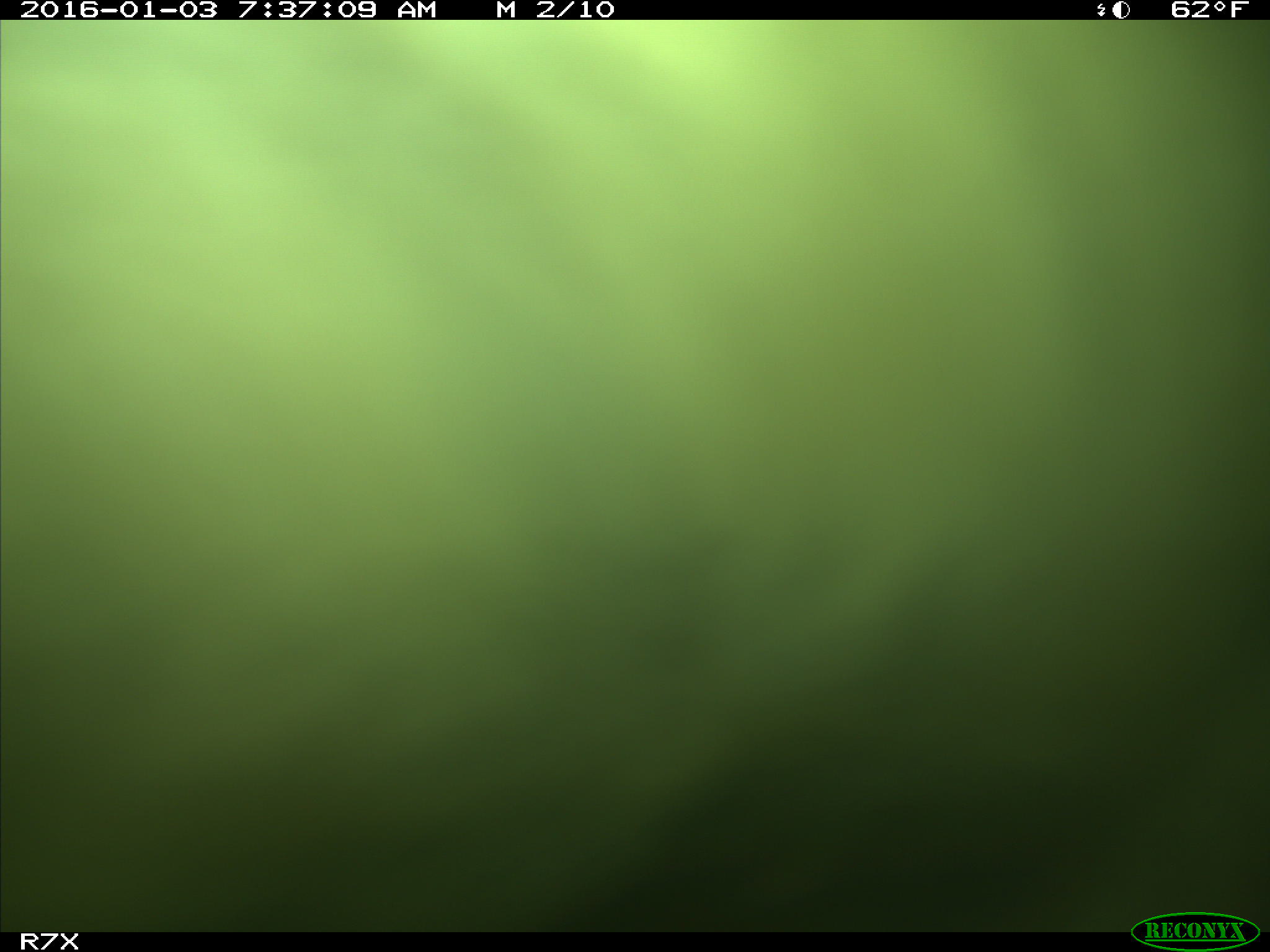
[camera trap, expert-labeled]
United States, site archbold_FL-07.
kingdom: Animalia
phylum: Chordata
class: Mammalia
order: Artiodactyla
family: Bovidae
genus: Bos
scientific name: Bos taurus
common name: domestic cow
Bos taurus (domestic cow).